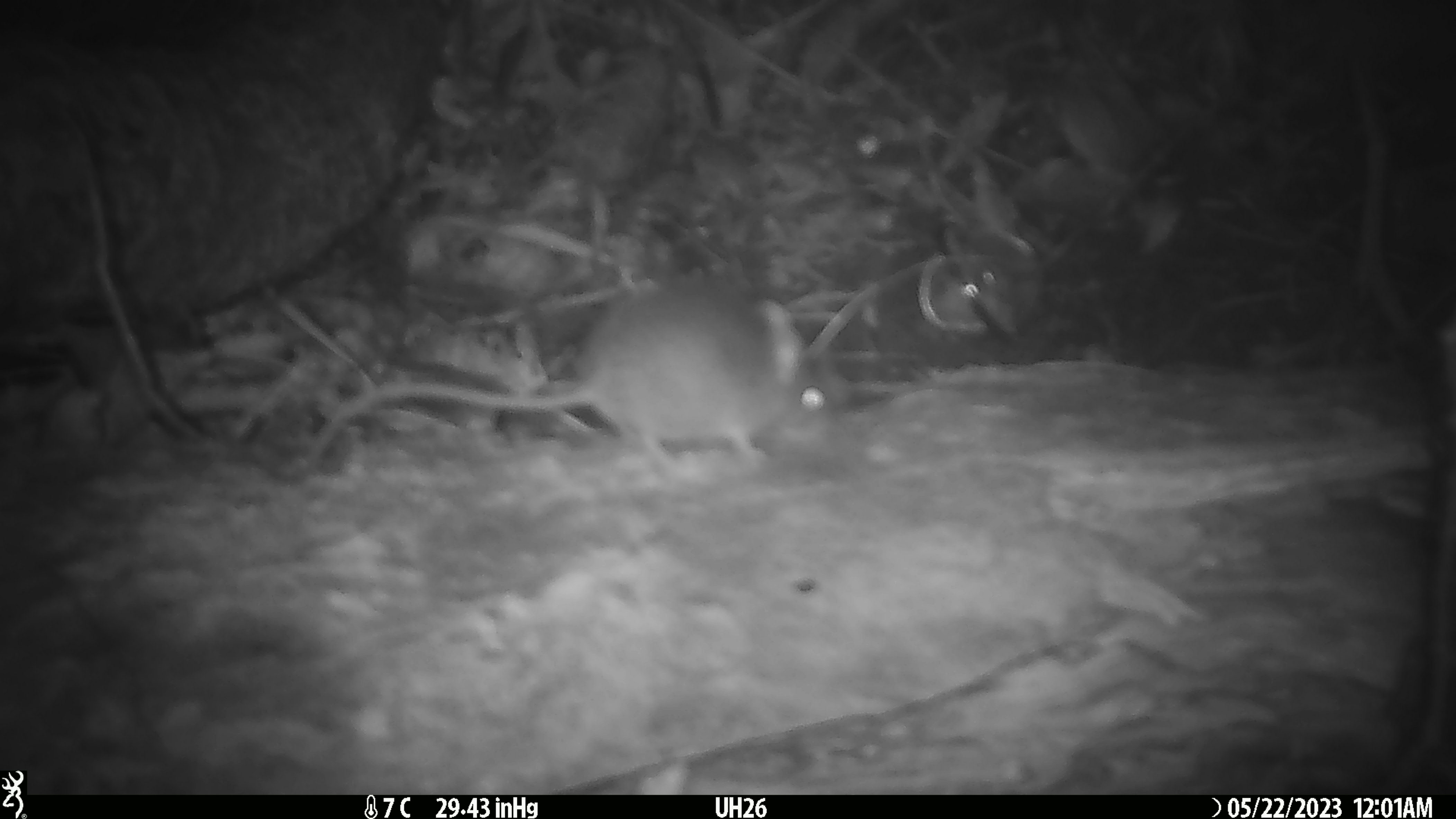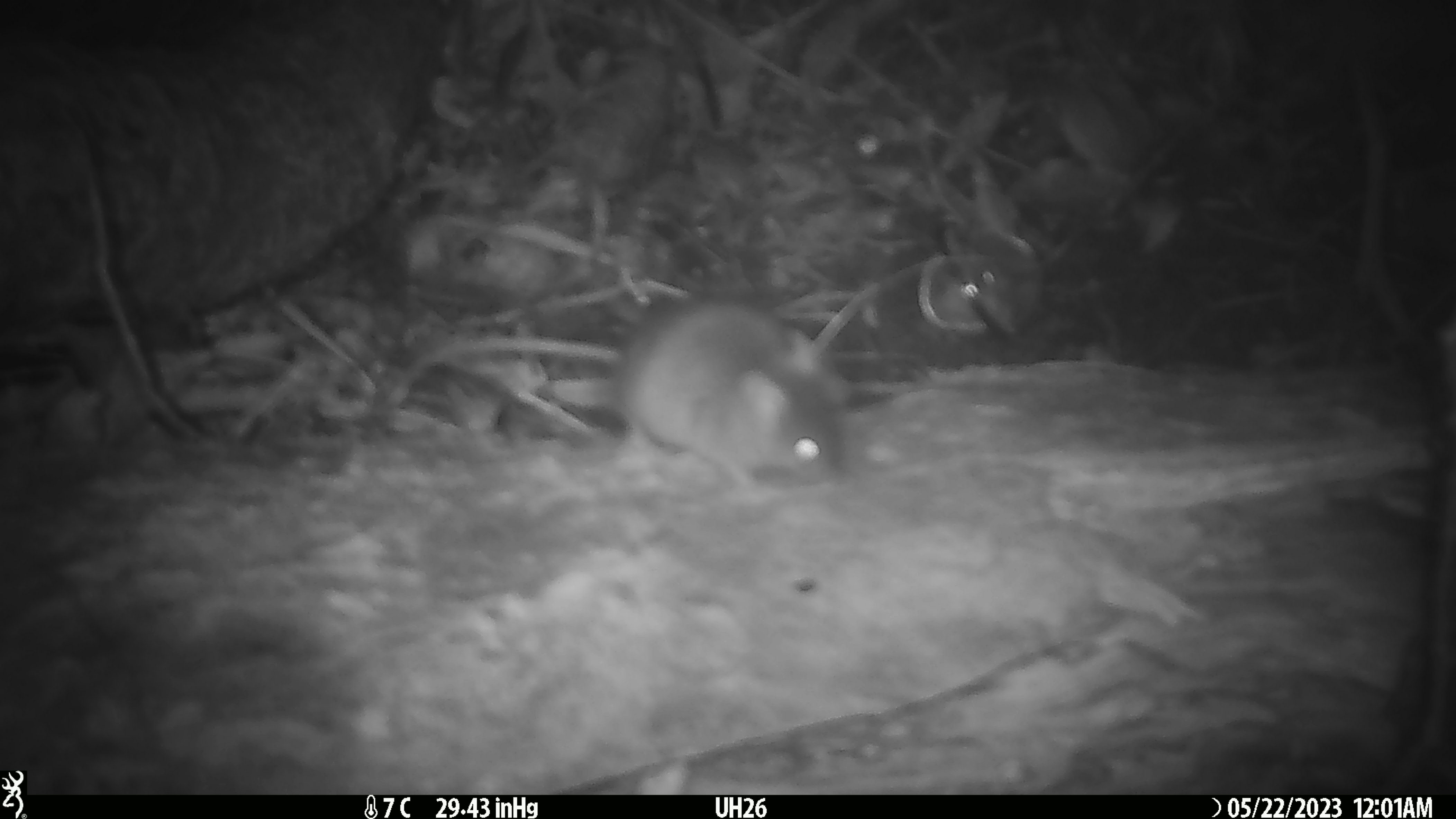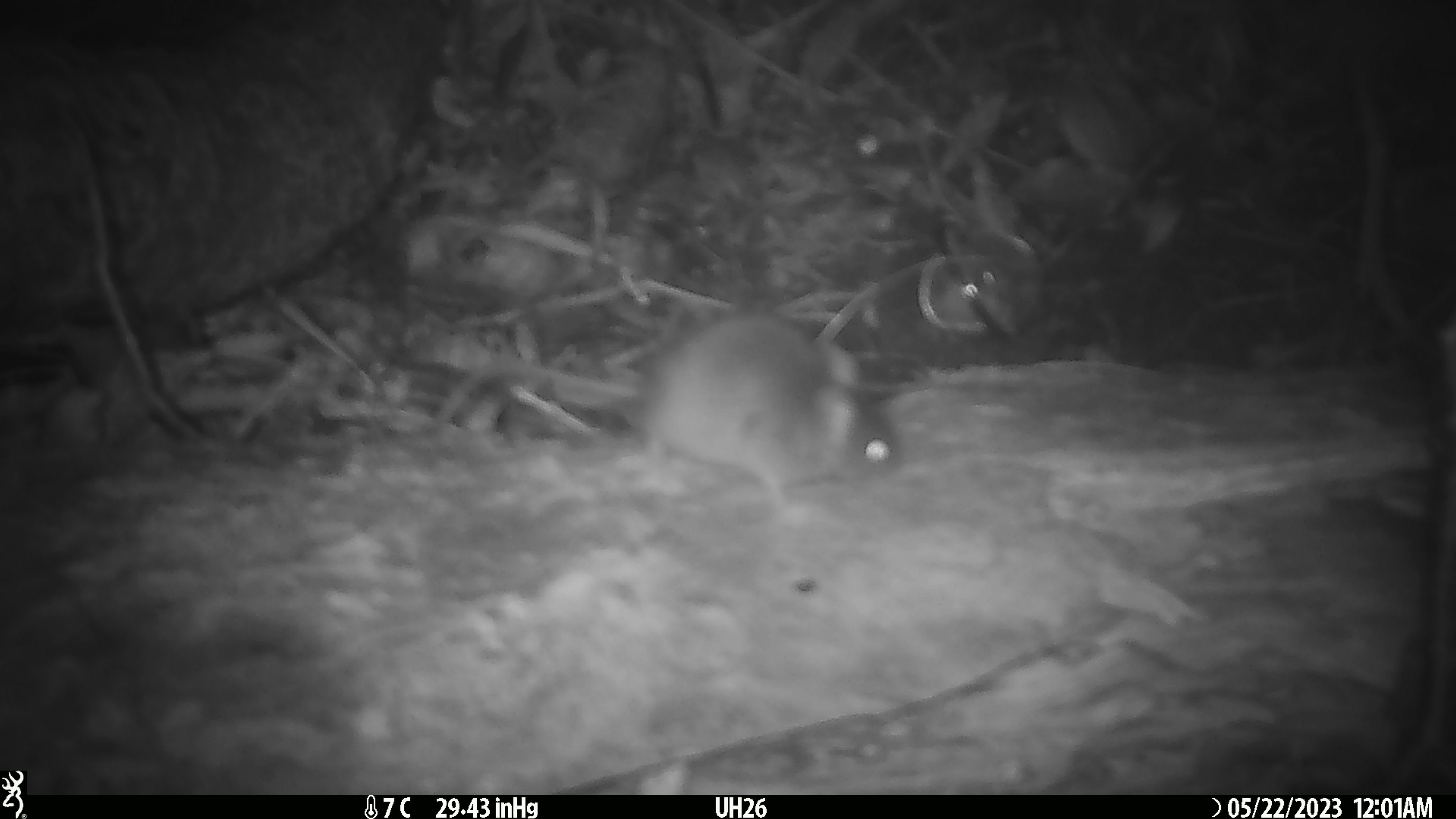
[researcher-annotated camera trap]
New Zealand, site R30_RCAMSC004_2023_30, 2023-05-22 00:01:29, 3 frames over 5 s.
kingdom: Animalia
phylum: Chordata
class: Mammalia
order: Rodentia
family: Muridae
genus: Mus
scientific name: Mus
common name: mouse